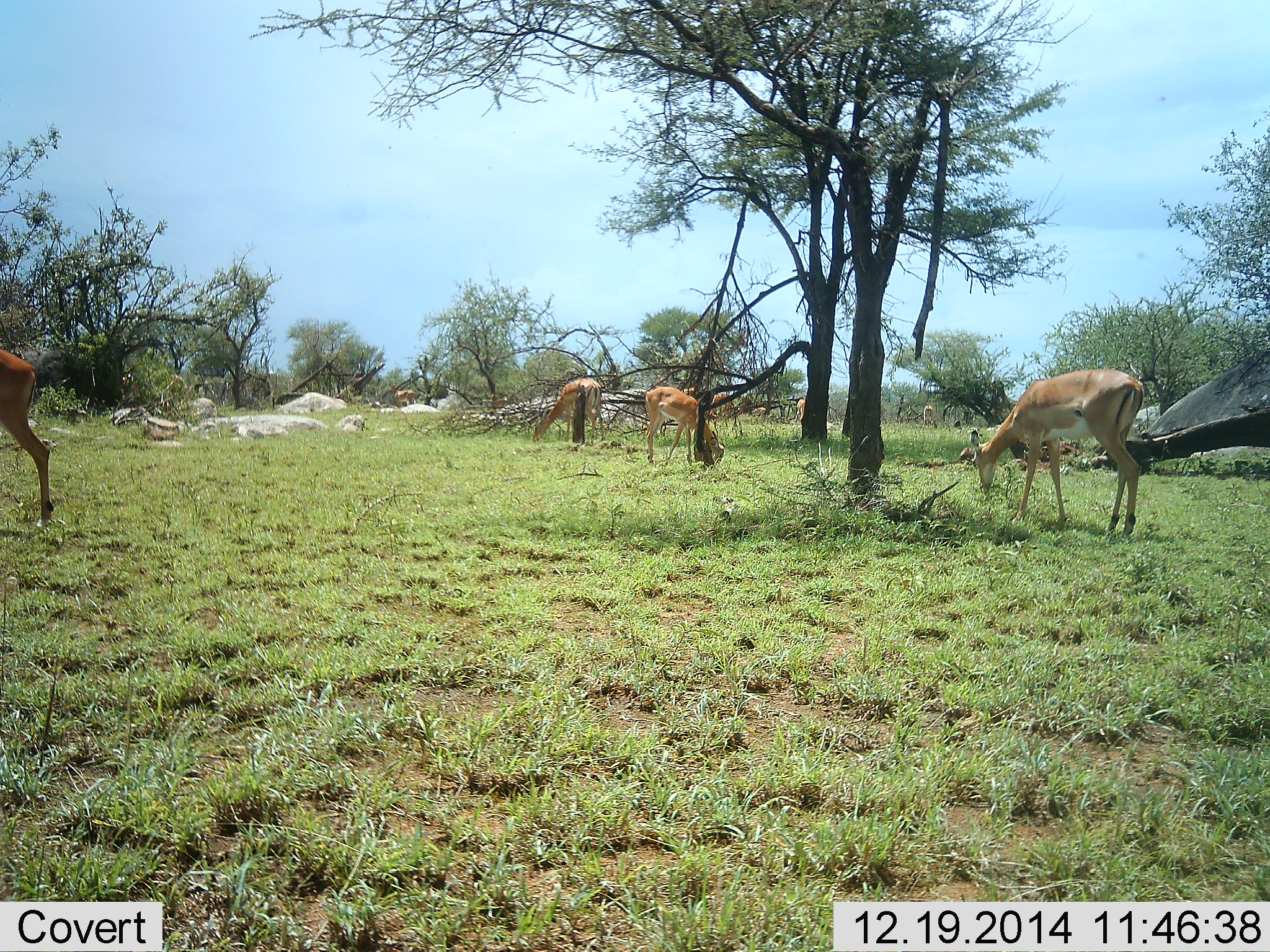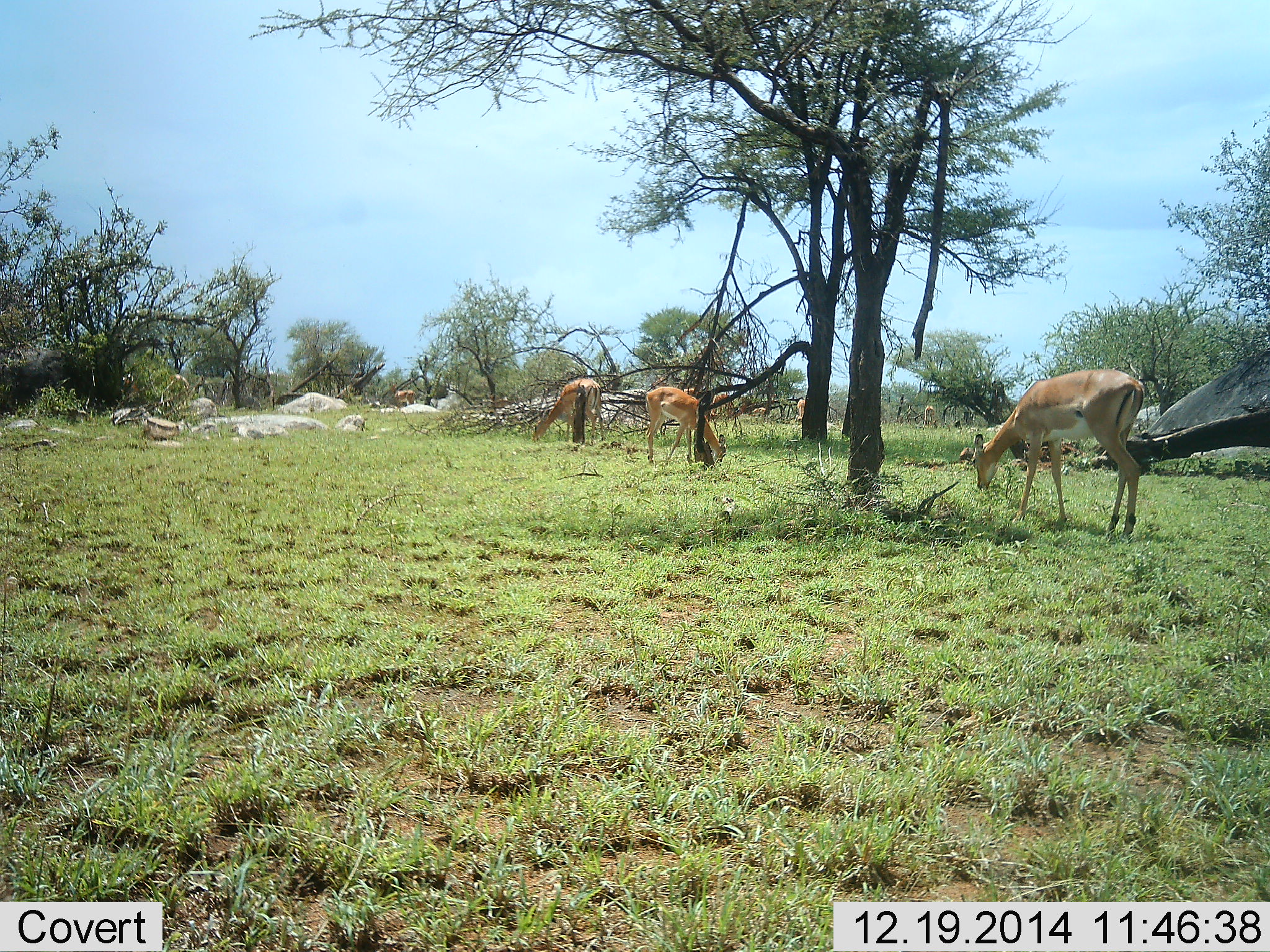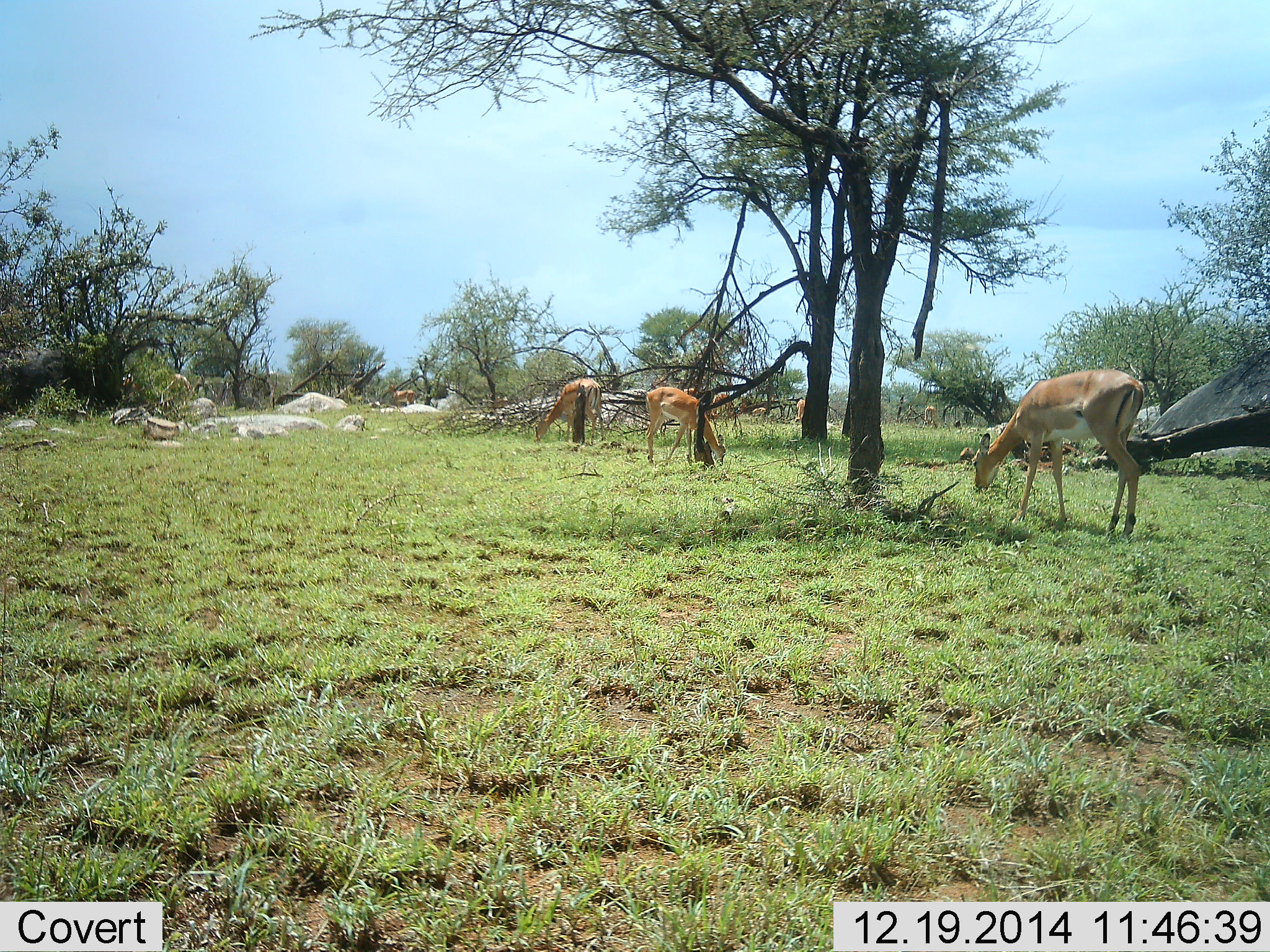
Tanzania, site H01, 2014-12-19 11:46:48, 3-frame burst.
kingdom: Animalia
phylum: Chordata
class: Mammalia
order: Artiodactyla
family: Bovidae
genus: Aepyceros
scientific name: Aepyceros melampus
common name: impala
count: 5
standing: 30%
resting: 0%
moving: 20%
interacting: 0%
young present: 10%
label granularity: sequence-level